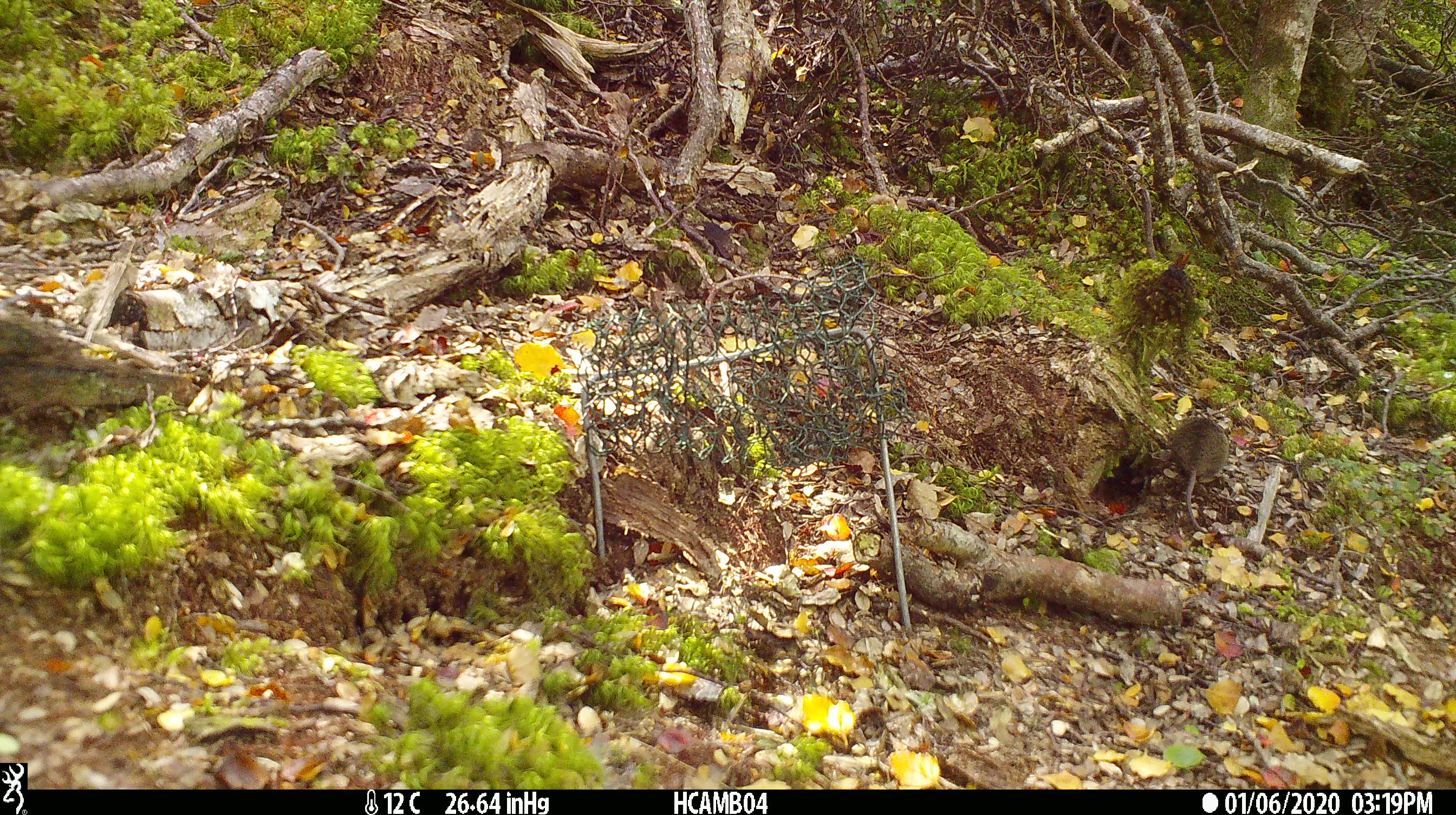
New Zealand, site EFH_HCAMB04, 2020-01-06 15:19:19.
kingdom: Animalia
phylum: Chordata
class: Mammalia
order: Rodentia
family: Muridae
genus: Mus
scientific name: Mus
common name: mouse